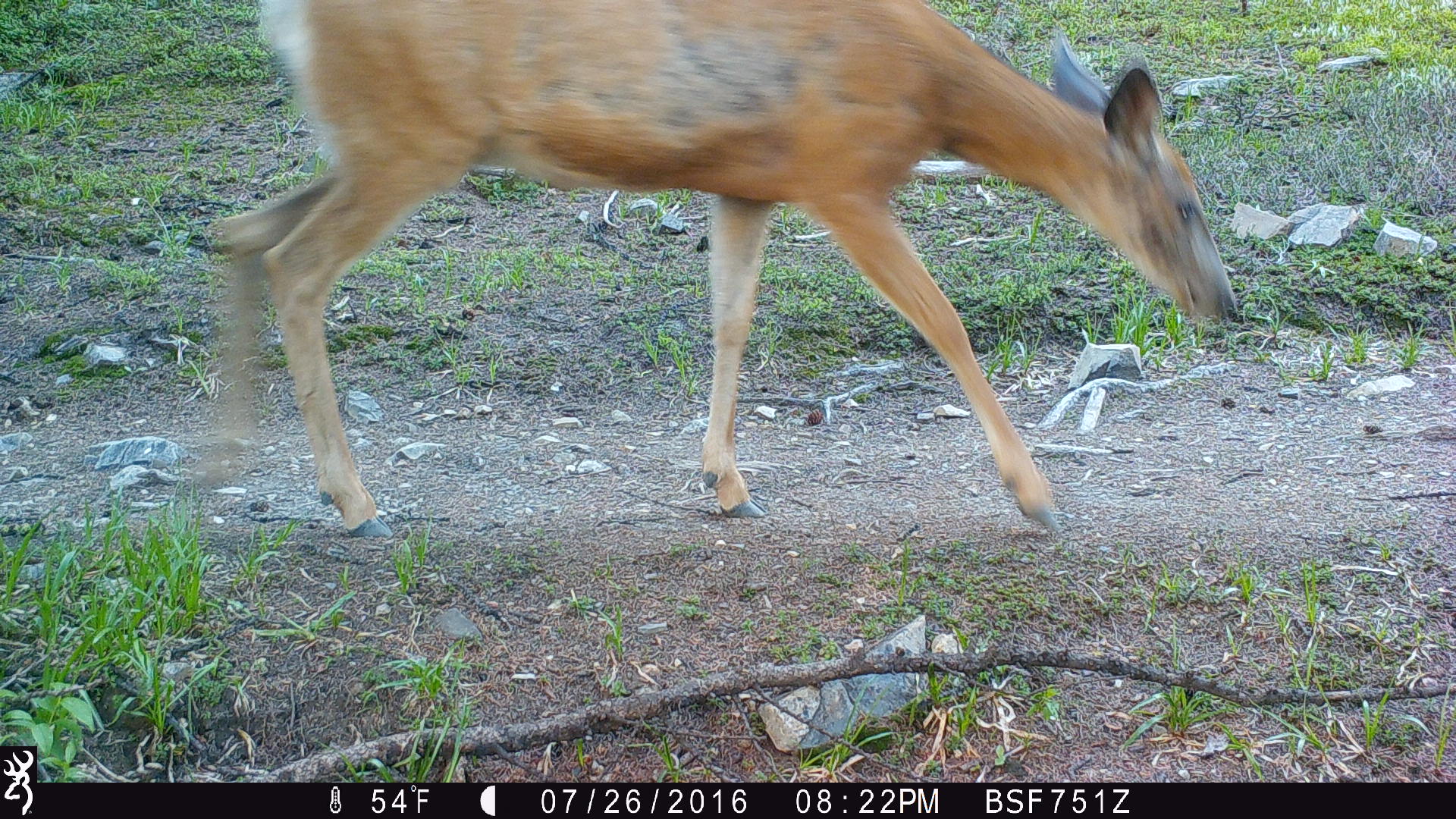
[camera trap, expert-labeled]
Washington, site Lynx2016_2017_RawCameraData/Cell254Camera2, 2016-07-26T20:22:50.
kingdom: Animalia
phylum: Chordata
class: Mammalia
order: Artiodactyla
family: Cervidae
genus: Odocoileus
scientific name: Odocoileus hemionus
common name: mule deer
Odocoileus hemionus (mule deer). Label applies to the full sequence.